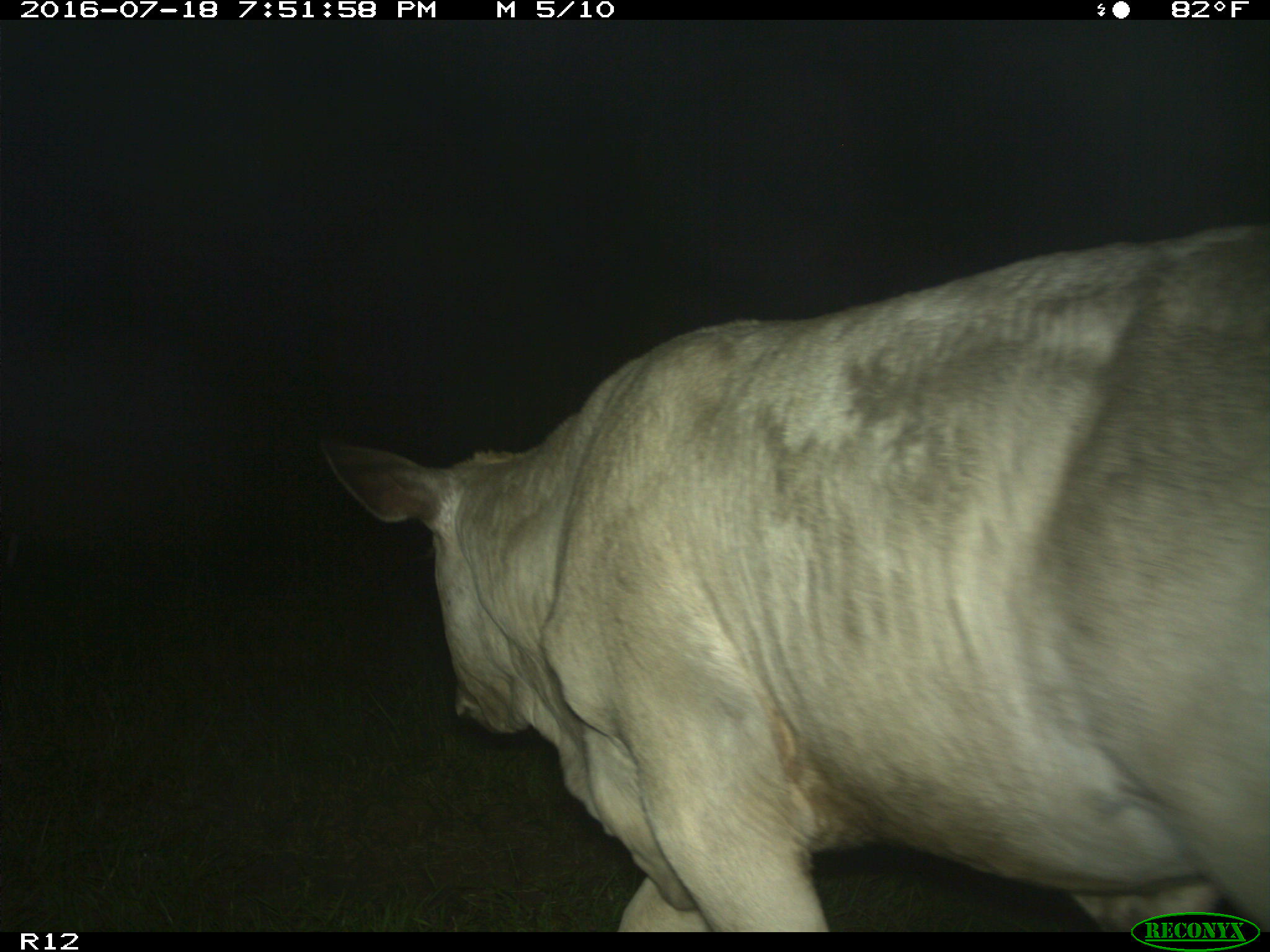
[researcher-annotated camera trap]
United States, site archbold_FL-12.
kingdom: Animalia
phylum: Chordata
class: Mammalia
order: Artiodactyla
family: Bovidae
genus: Bos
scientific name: Bos taurus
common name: domestic cow